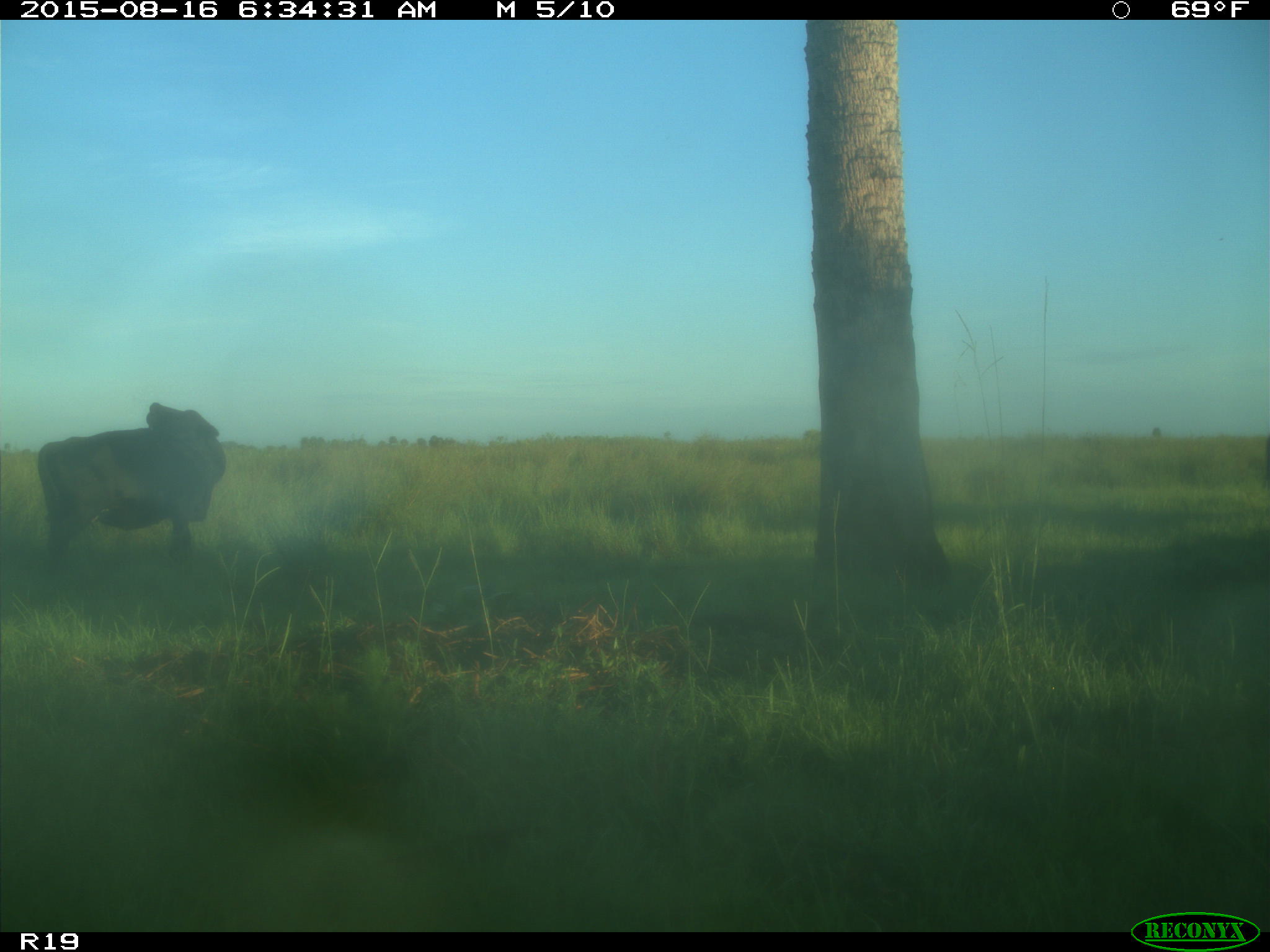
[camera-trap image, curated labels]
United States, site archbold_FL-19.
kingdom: Animalia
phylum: Chordata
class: Mammalia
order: Artiodactyla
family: Bovidae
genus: Bos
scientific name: Bos taurus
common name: domestic cow